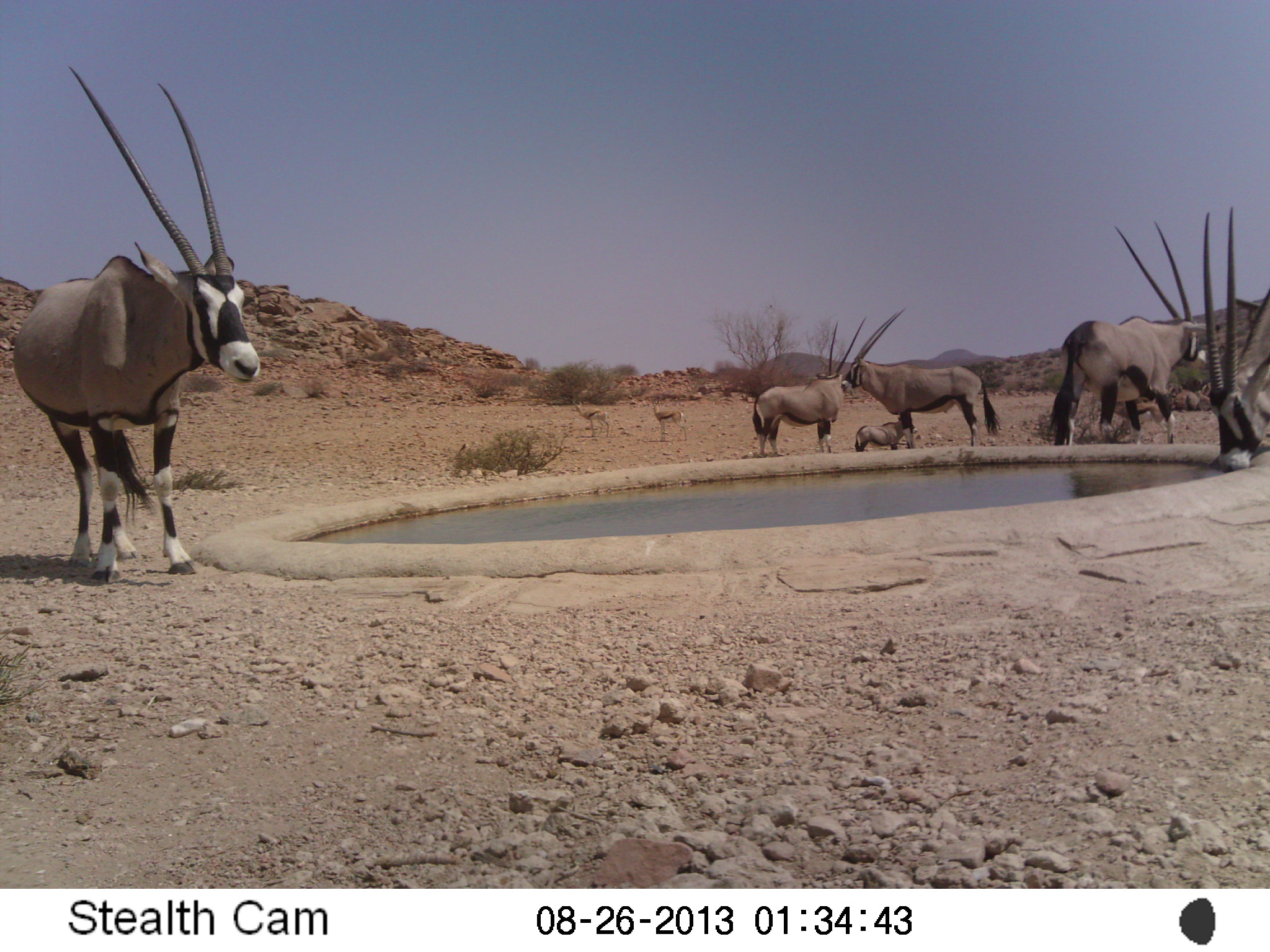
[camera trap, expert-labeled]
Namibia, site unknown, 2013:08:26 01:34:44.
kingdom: Animalia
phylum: Chordata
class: Mammalia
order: Artiodactyla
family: Bovidae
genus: Oryx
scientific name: Oryx gazella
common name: gemsbok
Oryx gazella (gemsbok).